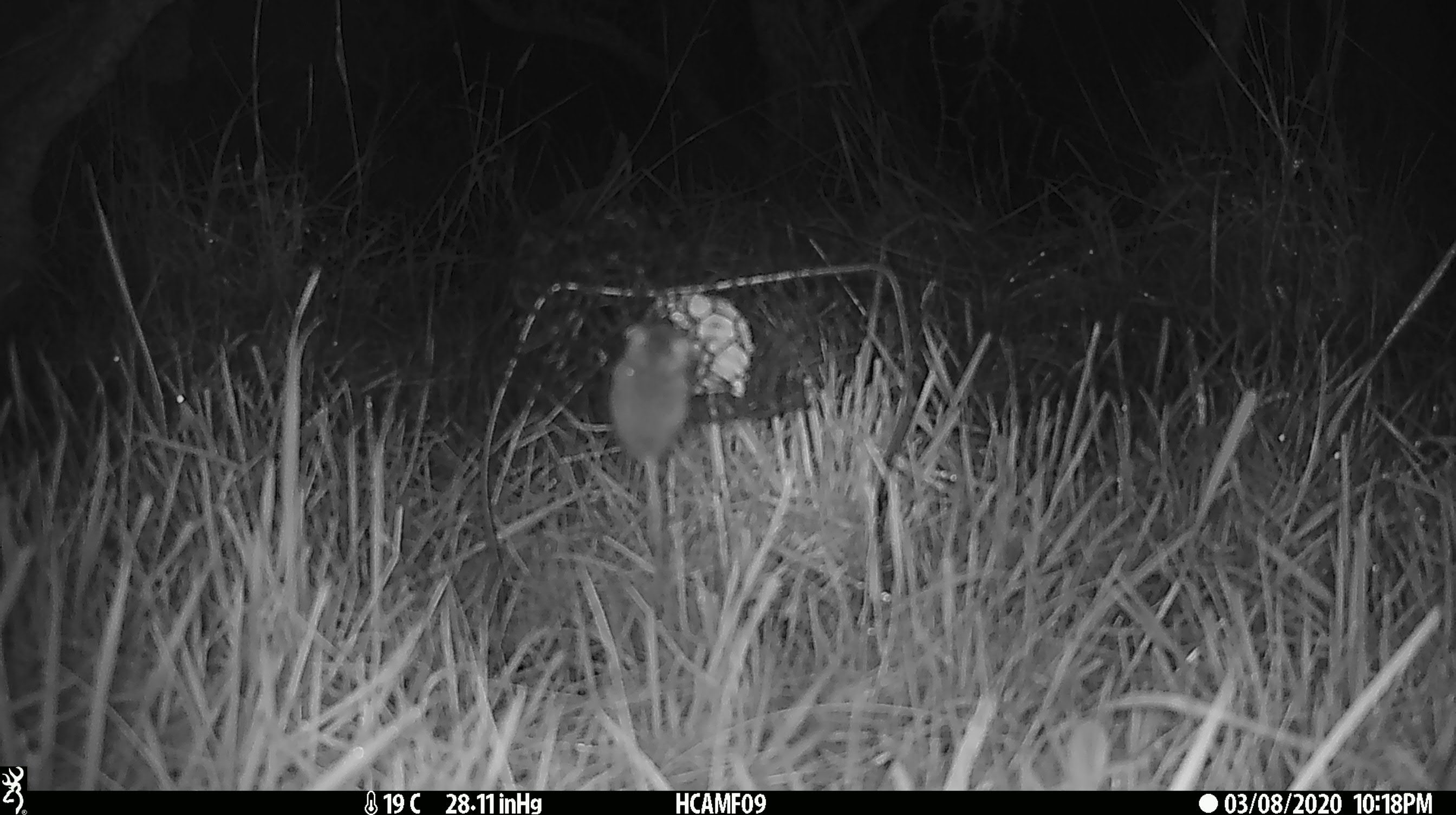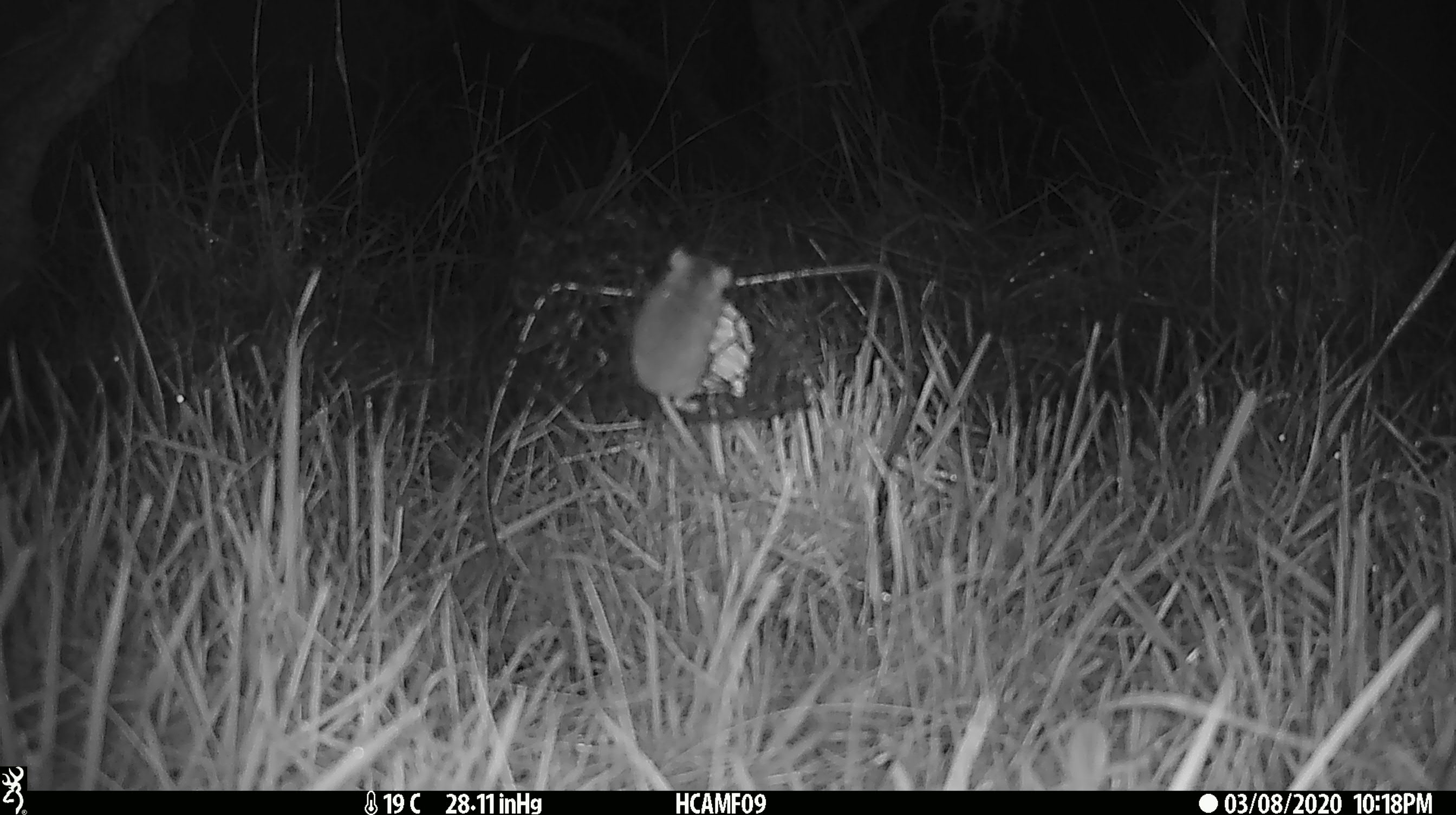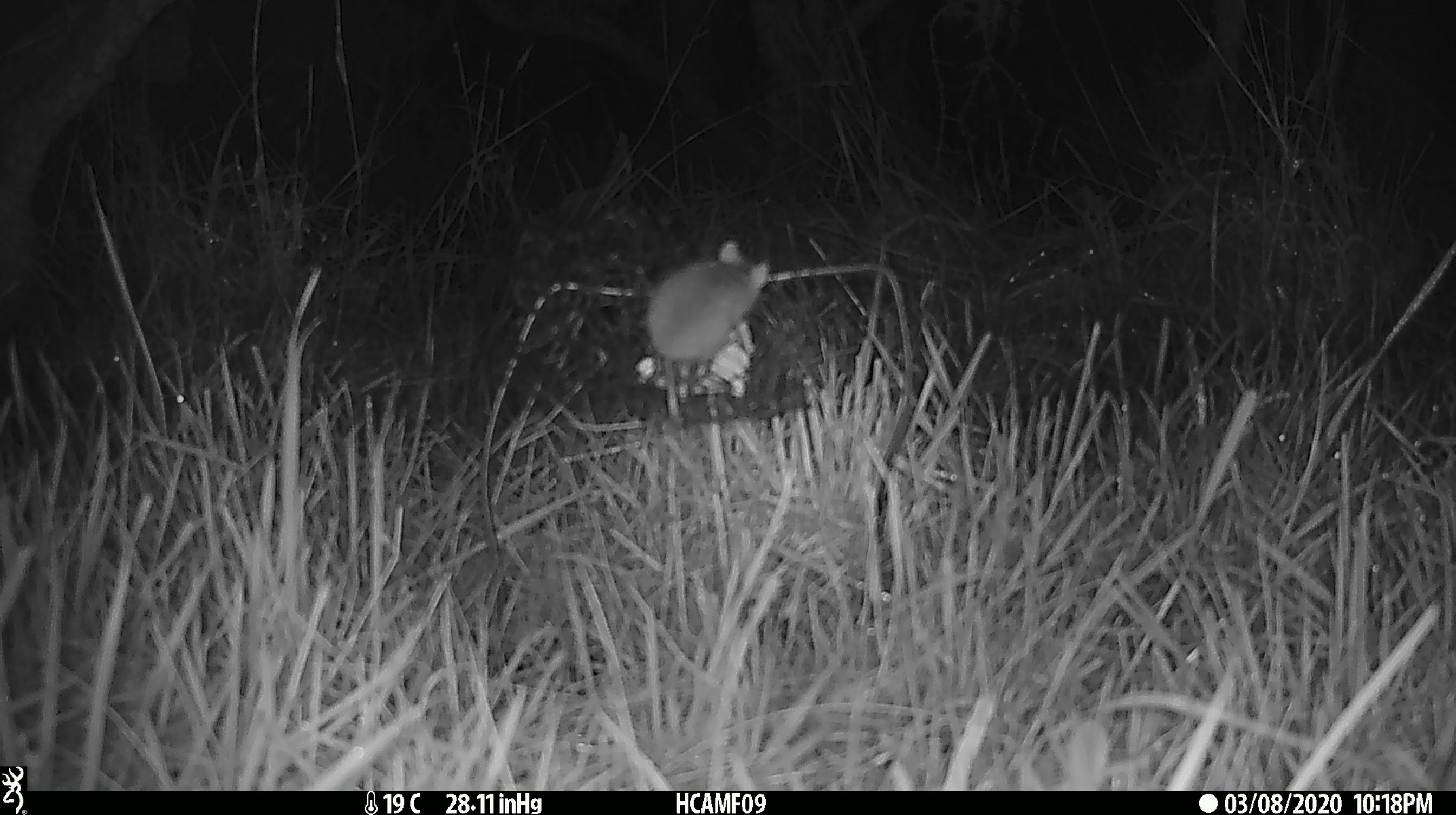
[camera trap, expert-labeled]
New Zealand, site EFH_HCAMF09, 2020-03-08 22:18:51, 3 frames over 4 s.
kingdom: Animalia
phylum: Chordata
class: Mammalia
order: Rodentia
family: Muridae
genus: Mus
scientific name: Mus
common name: mouse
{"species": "mouse (Mus)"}